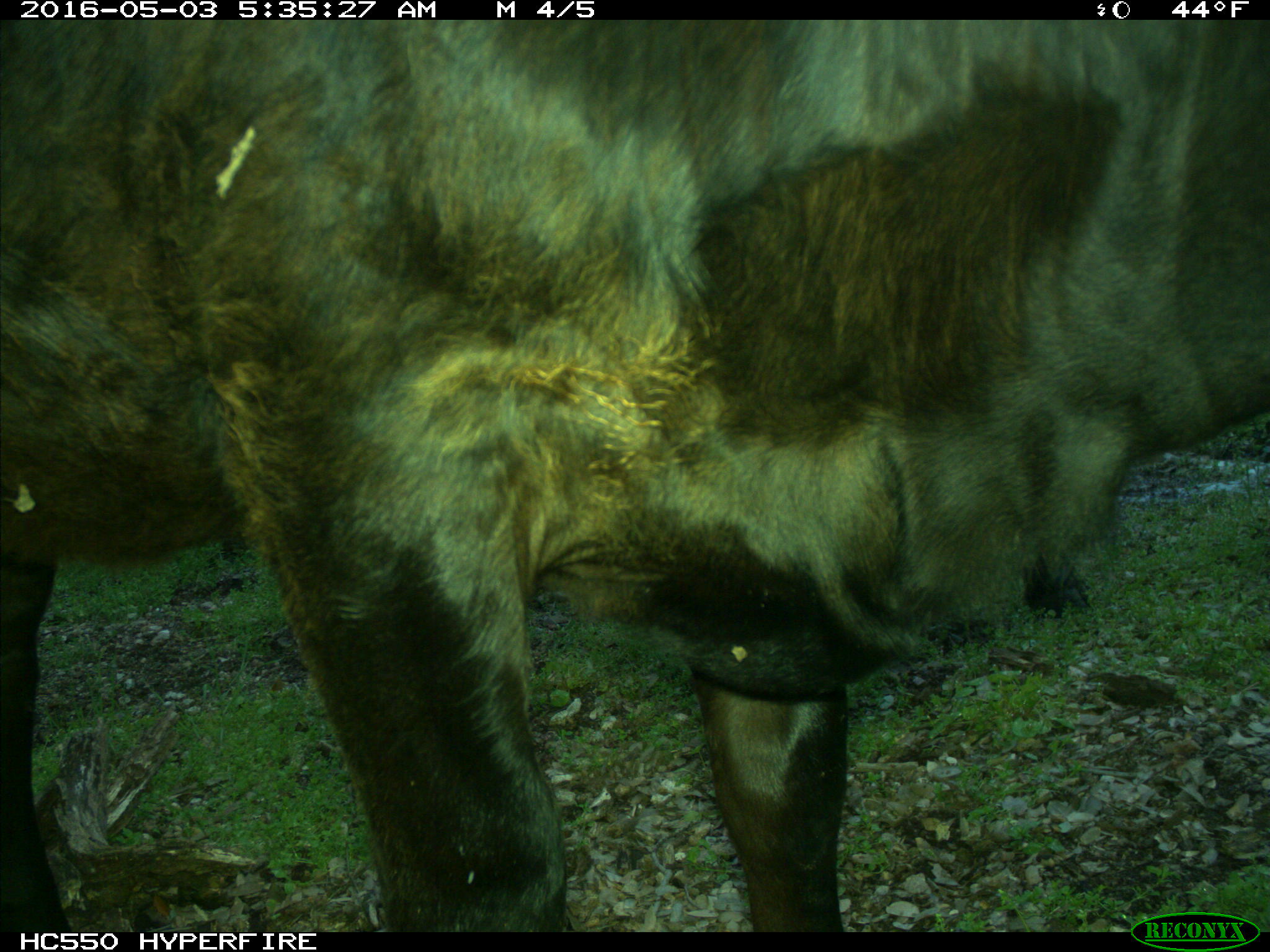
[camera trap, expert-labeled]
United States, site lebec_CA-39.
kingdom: Animalia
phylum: Chordata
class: Mammalia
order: Artiodactyla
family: Bovidae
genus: Bos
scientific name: Bos taurus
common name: domestic cow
Bos taurus (domestic cow).